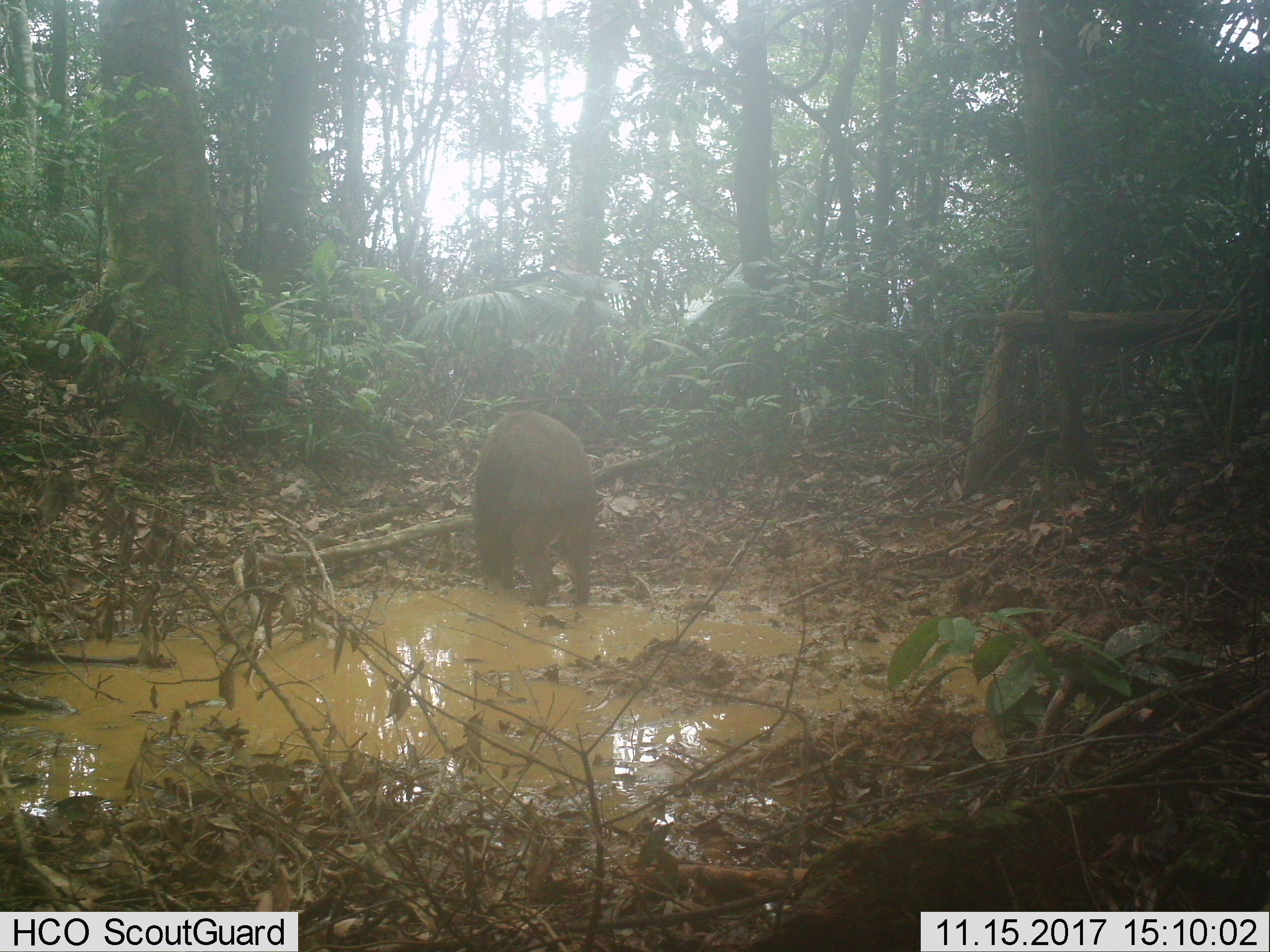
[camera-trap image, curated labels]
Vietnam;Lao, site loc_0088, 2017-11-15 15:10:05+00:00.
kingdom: Animalia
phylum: Chordata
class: Mammalia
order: Artiodactyla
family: Suidae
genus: Sus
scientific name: Sus scrofa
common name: eurasian wild pig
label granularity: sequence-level